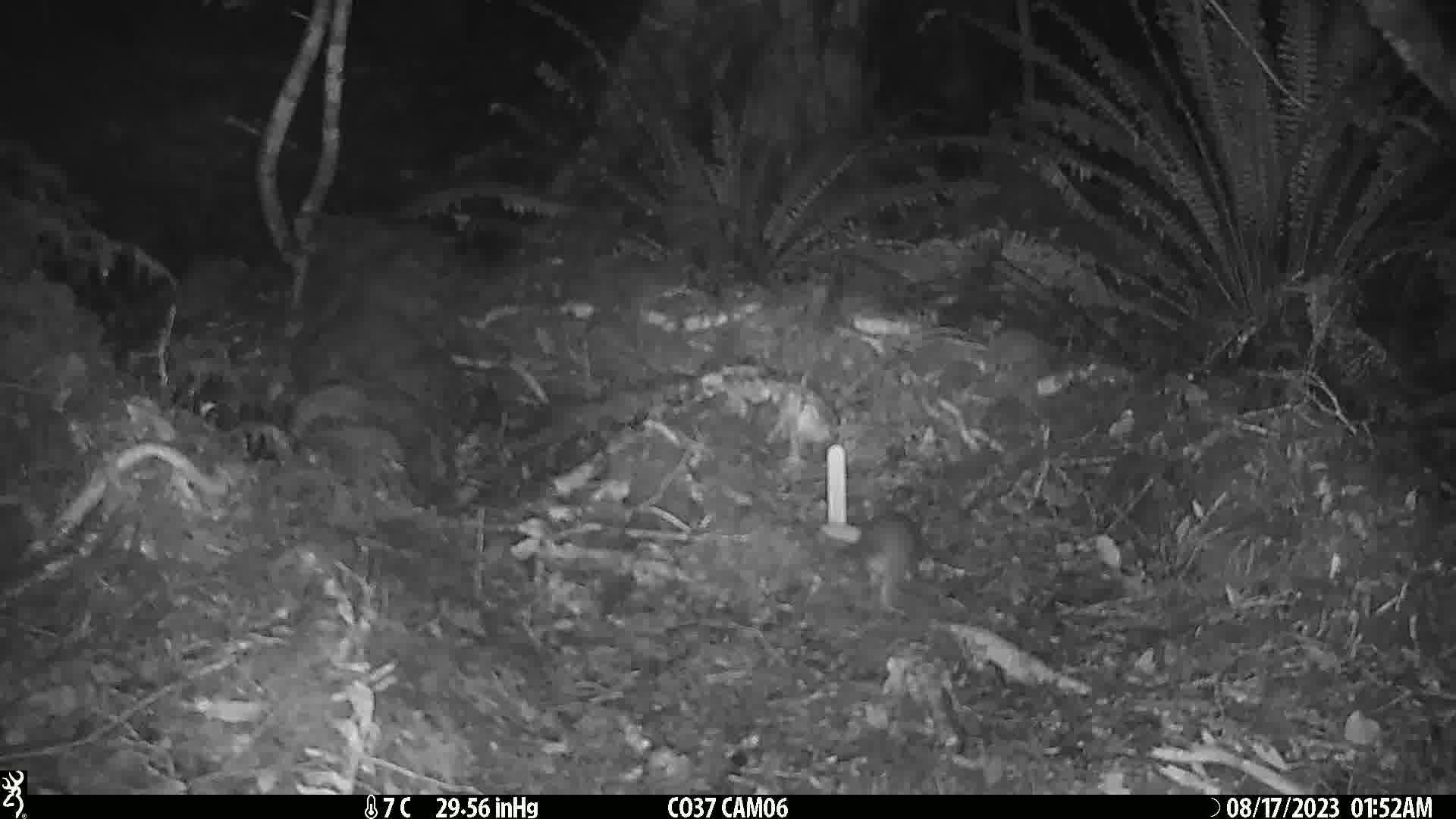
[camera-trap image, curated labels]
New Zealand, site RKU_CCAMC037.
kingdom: Animalia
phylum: Chordata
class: Mammalia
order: Rodentia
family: Muridae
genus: Rattus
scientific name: Rattus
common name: rat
Rat (Rattus).